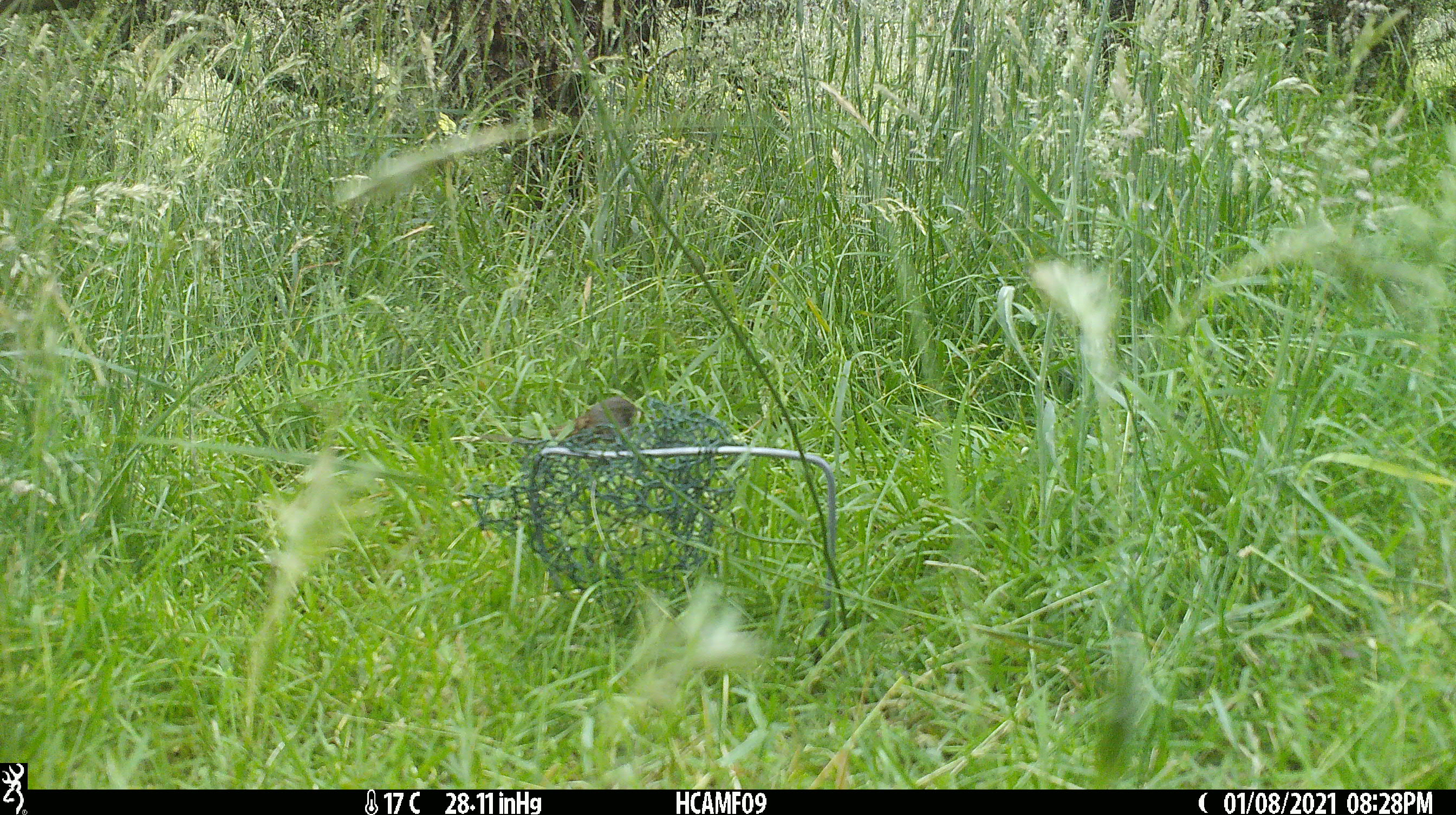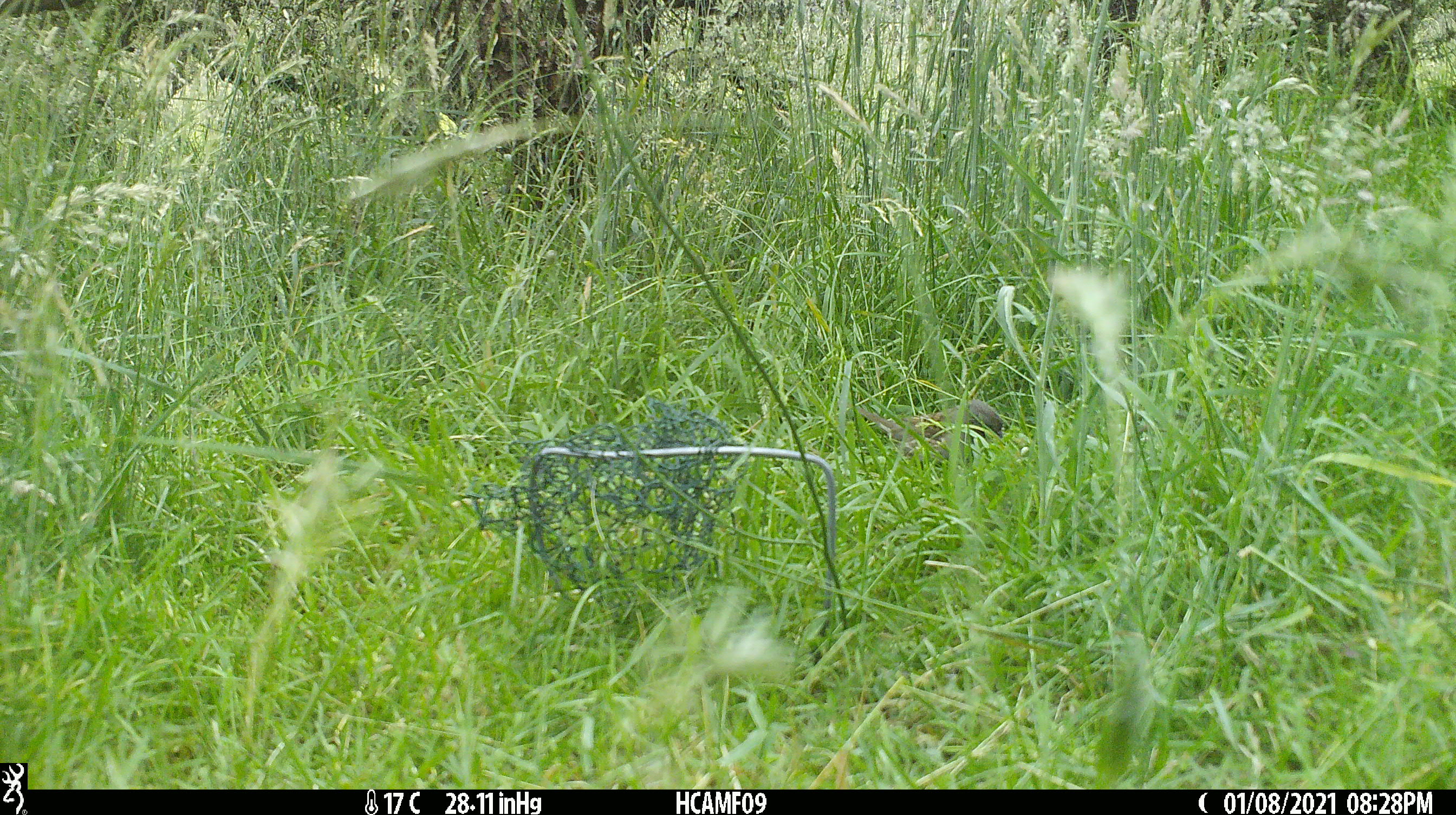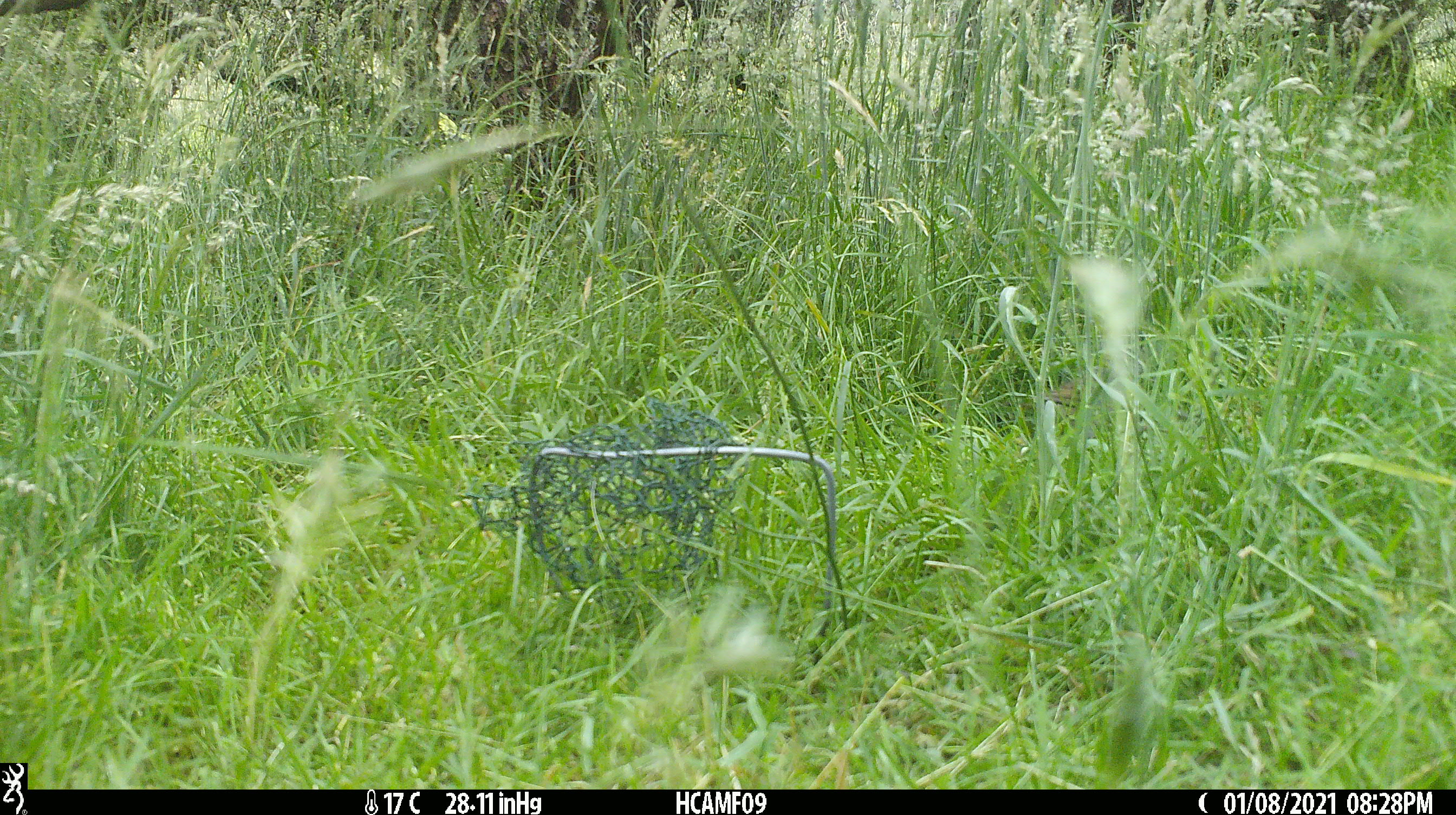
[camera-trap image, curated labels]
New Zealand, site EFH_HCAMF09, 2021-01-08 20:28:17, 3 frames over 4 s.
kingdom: Animalia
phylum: Chordata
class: Aves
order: Passeriformes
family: Prunellidae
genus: Prunella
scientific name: Prunella modularis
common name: dunnock